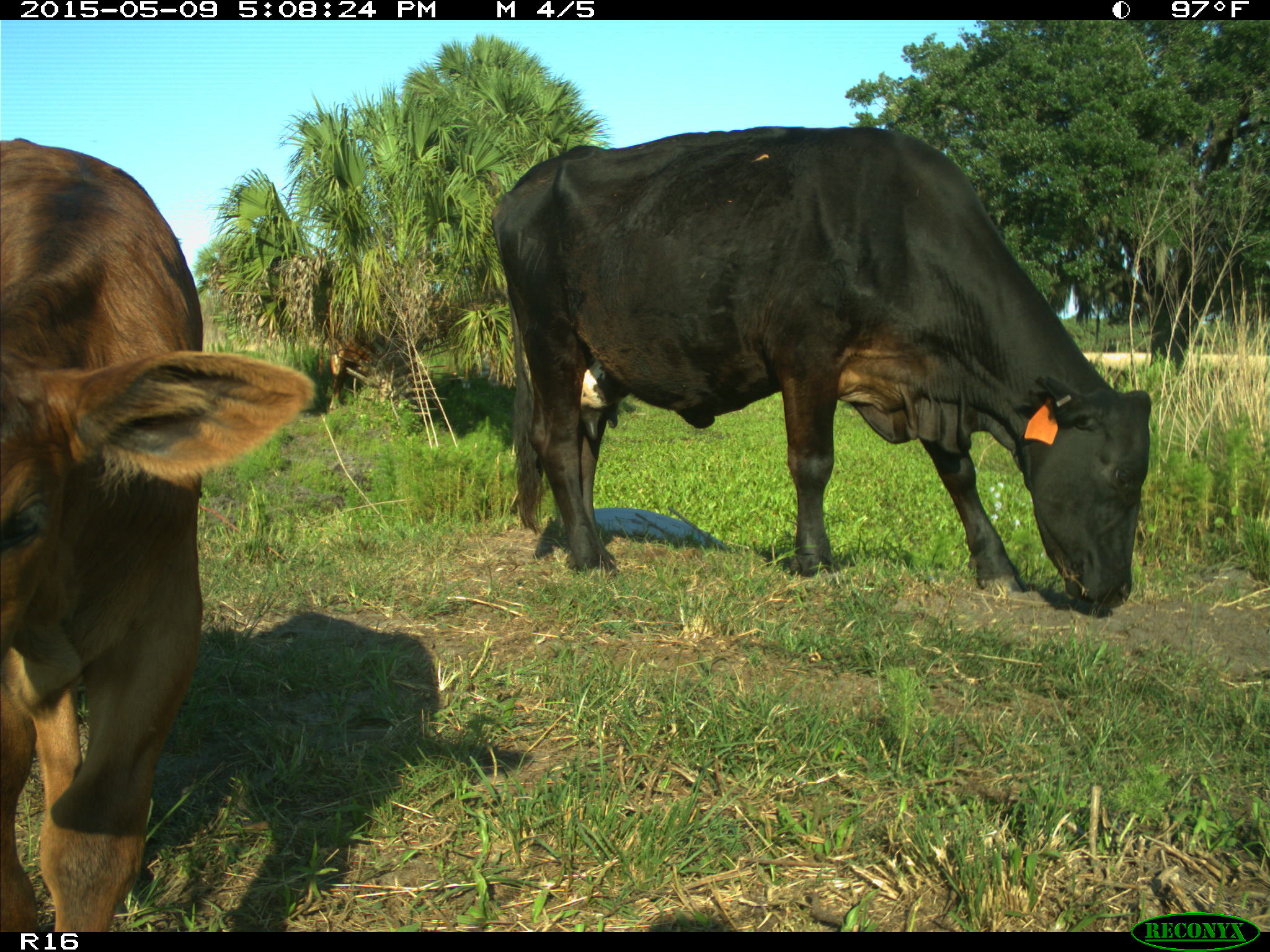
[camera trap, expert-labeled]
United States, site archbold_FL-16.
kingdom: Animalia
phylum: Chordata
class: Mammalia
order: Artiodactyla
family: Bovidae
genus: Bos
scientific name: Bos taurus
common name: domestic cow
Bos taurus (domestic cow).